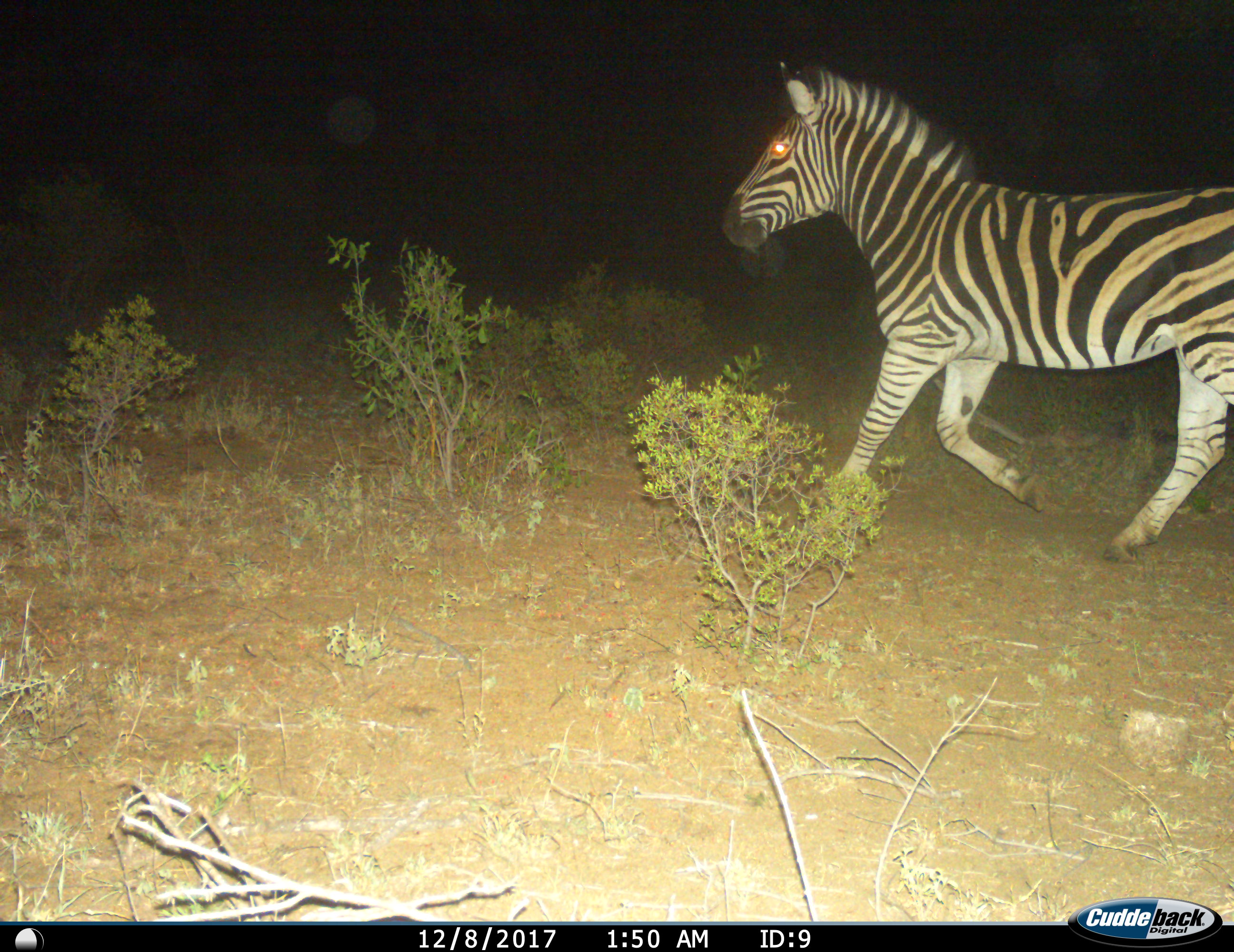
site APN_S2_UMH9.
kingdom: Animalia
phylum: Chordata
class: Mammalia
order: Perissodactyla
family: Equidae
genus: Equus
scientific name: Equus quagga burchellii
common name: burchell's zebra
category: zebraburchells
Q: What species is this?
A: Zebraburchells (burchell's zebra) (Equus quagga burchellii).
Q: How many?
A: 1.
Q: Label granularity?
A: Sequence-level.